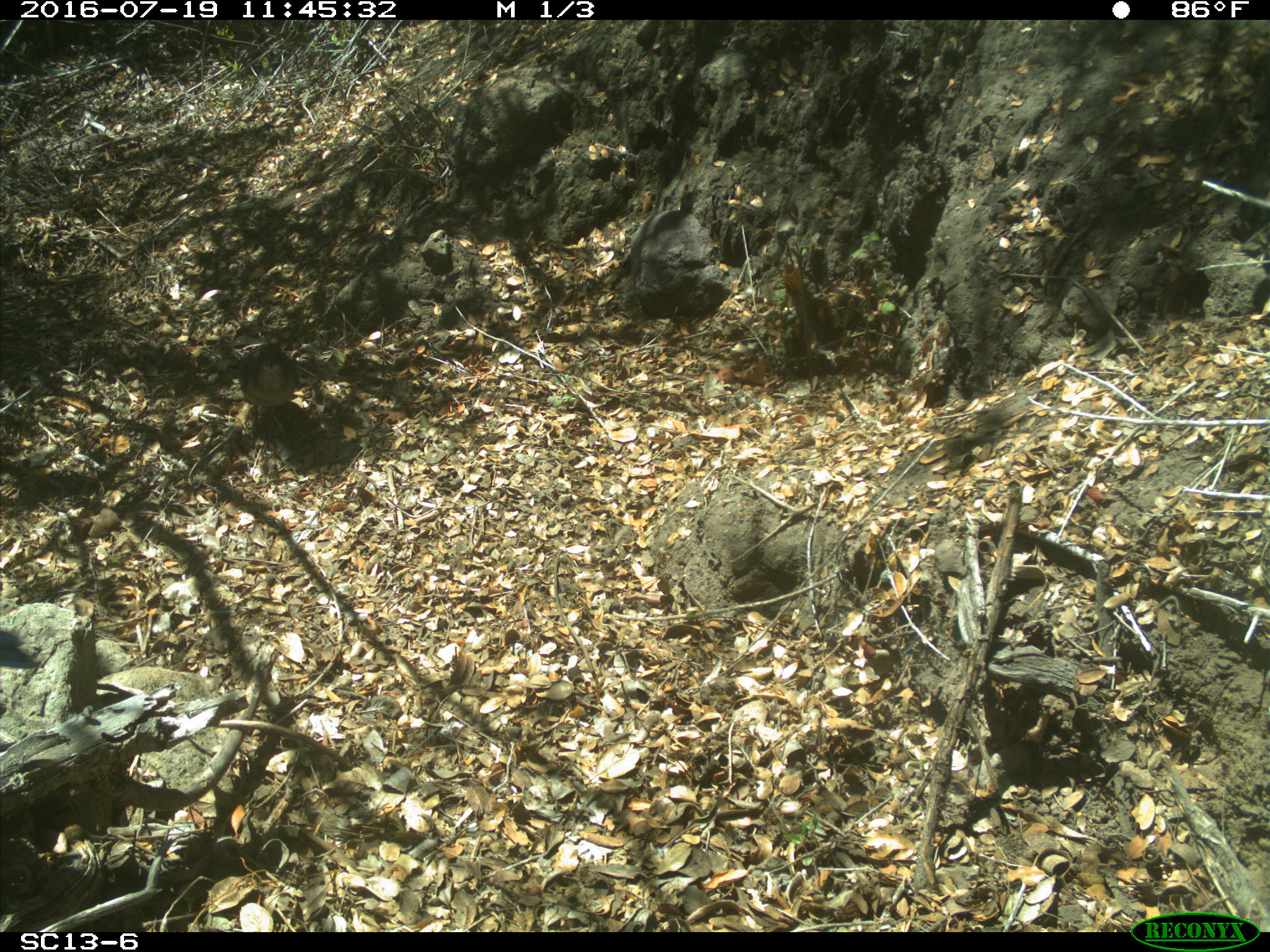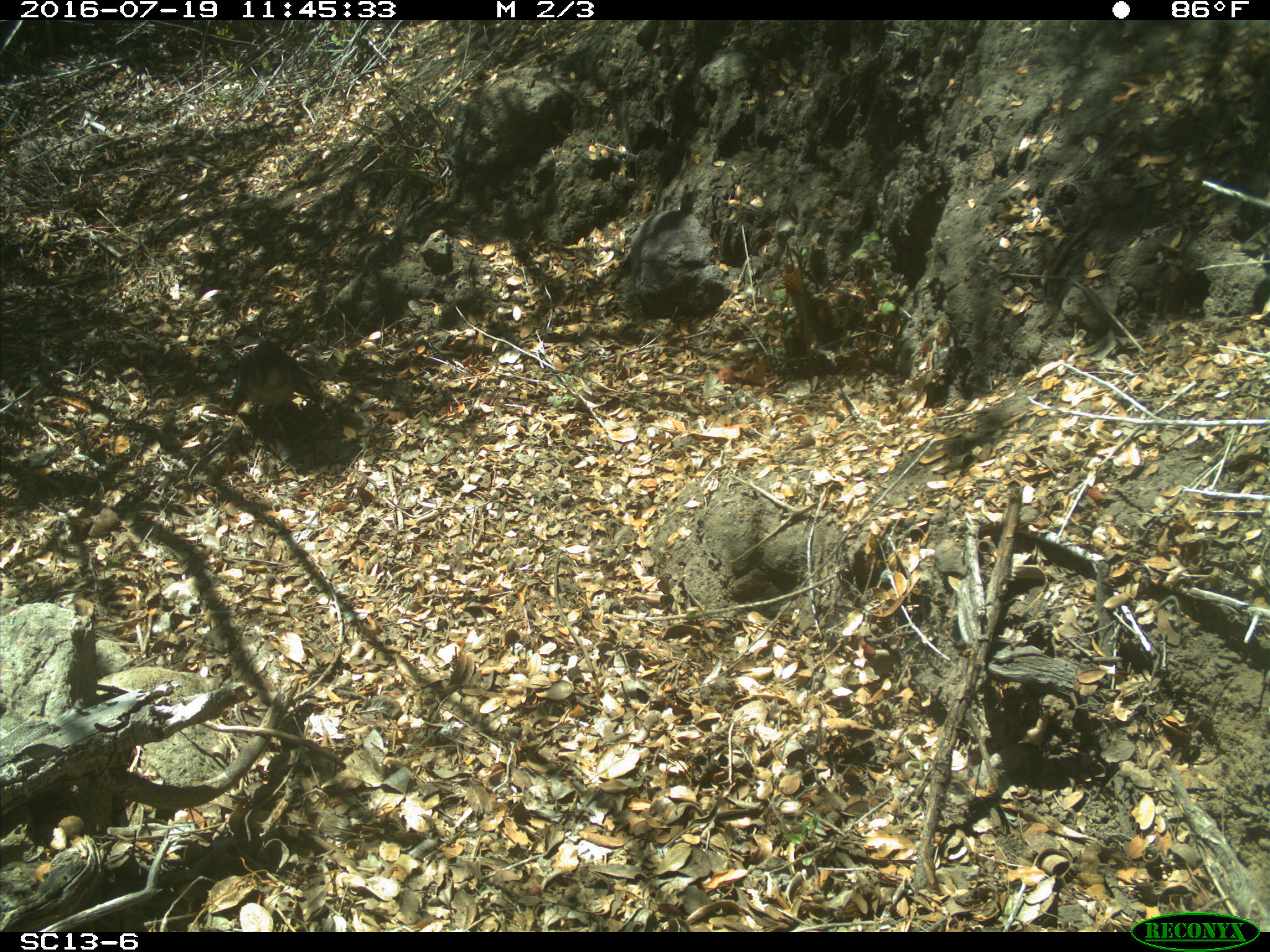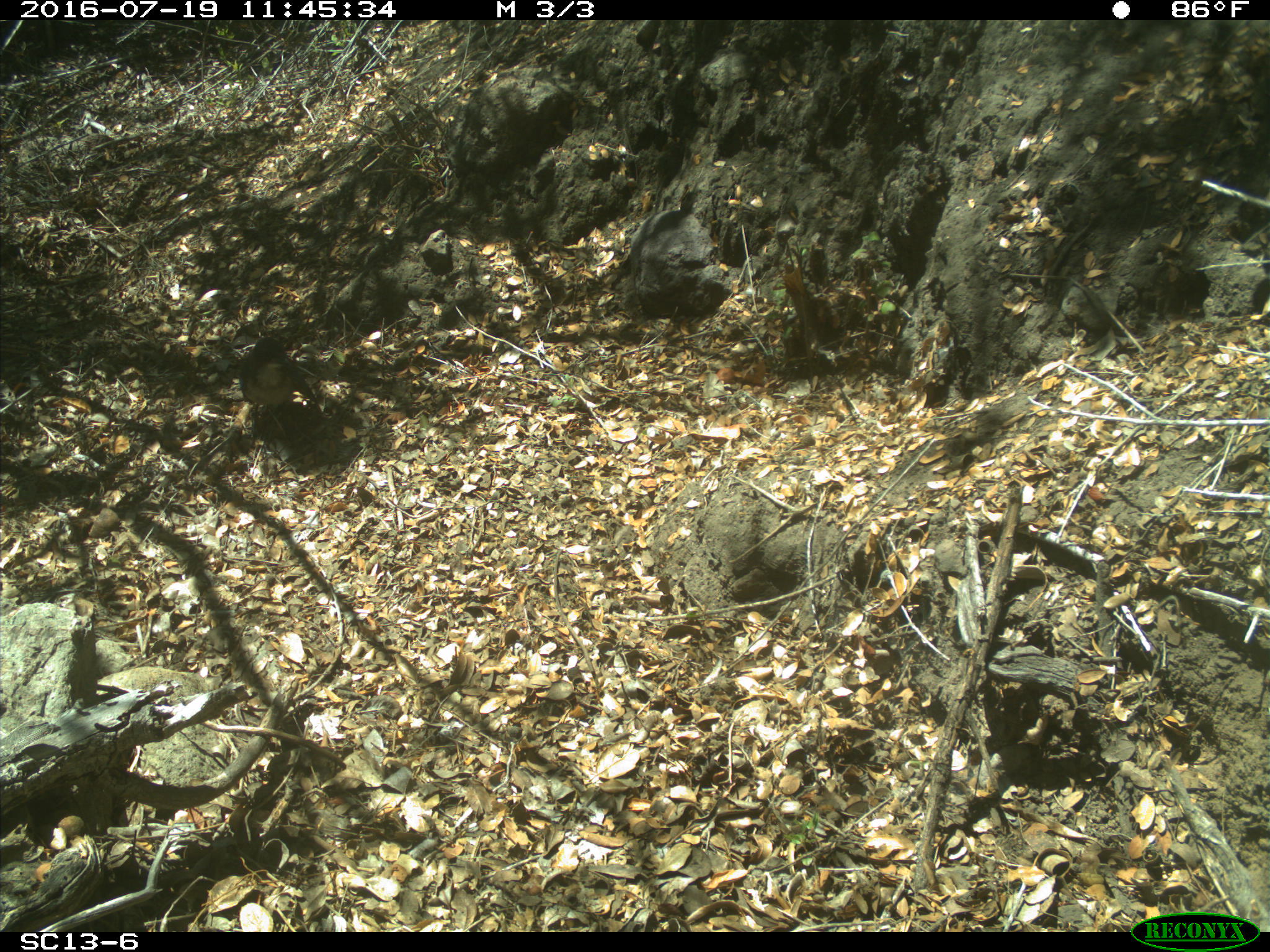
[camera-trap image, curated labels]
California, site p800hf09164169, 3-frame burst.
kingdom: Animalia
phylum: Chordata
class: Aves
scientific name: Aves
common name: bird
Bird (Aves).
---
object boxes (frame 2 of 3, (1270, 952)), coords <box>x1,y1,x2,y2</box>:
bird: <box>229,339,311,439</box>